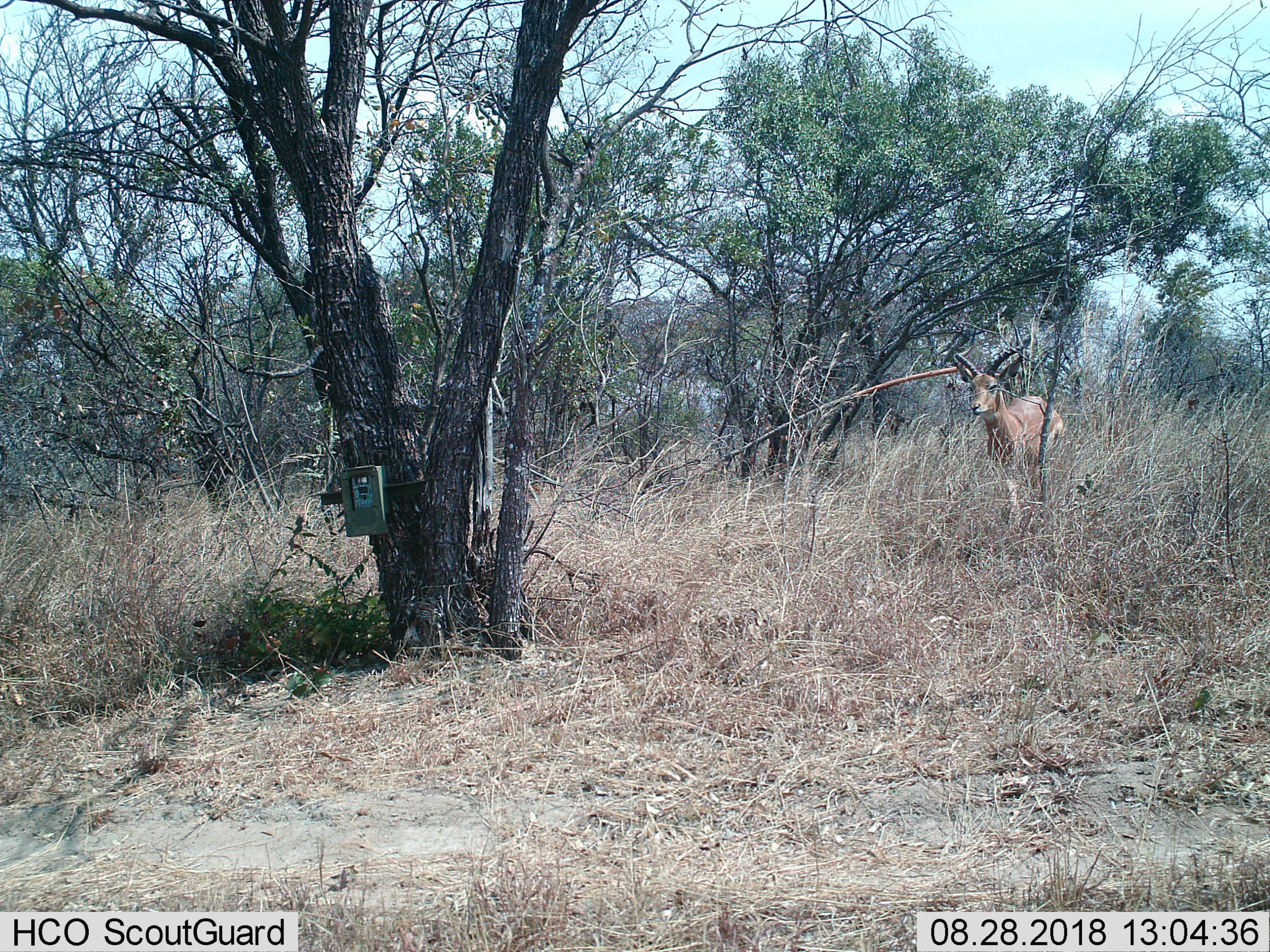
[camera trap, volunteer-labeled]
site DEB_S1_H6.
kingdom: Animalia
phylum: Chordata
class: Mammalia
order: Artiodactyla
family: Bovidae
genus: Aepyceros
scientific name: Aepyceros melampus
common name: impala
Impala (Aepyceros melampus), count 1. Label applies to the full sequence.